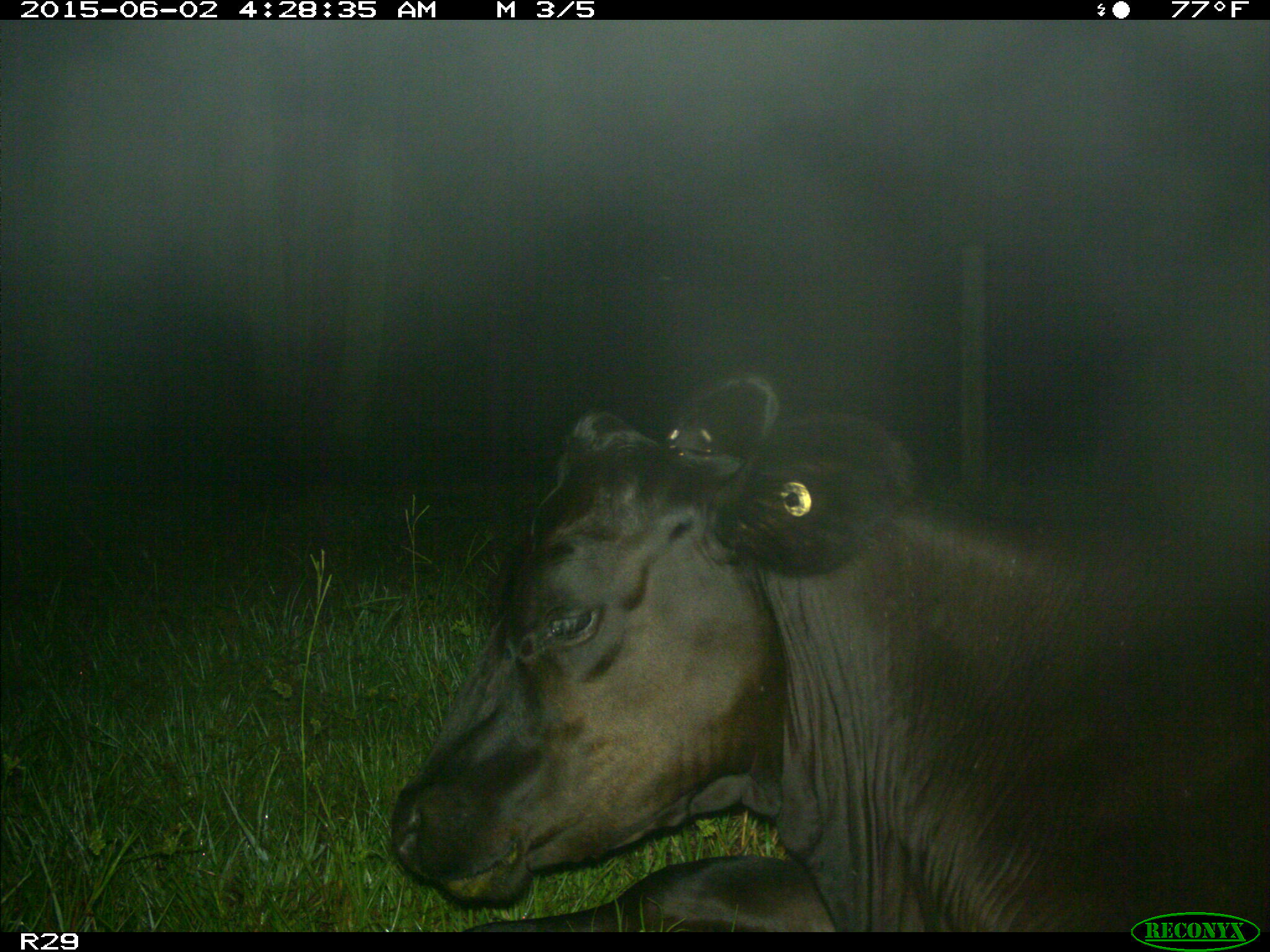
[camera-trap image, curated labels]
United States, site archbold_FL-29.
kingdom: Animalia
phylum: Chordata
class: Mammalia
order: Artiodactyla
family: Bovidae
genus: Bos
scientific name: Bos taurus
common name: domestic cow